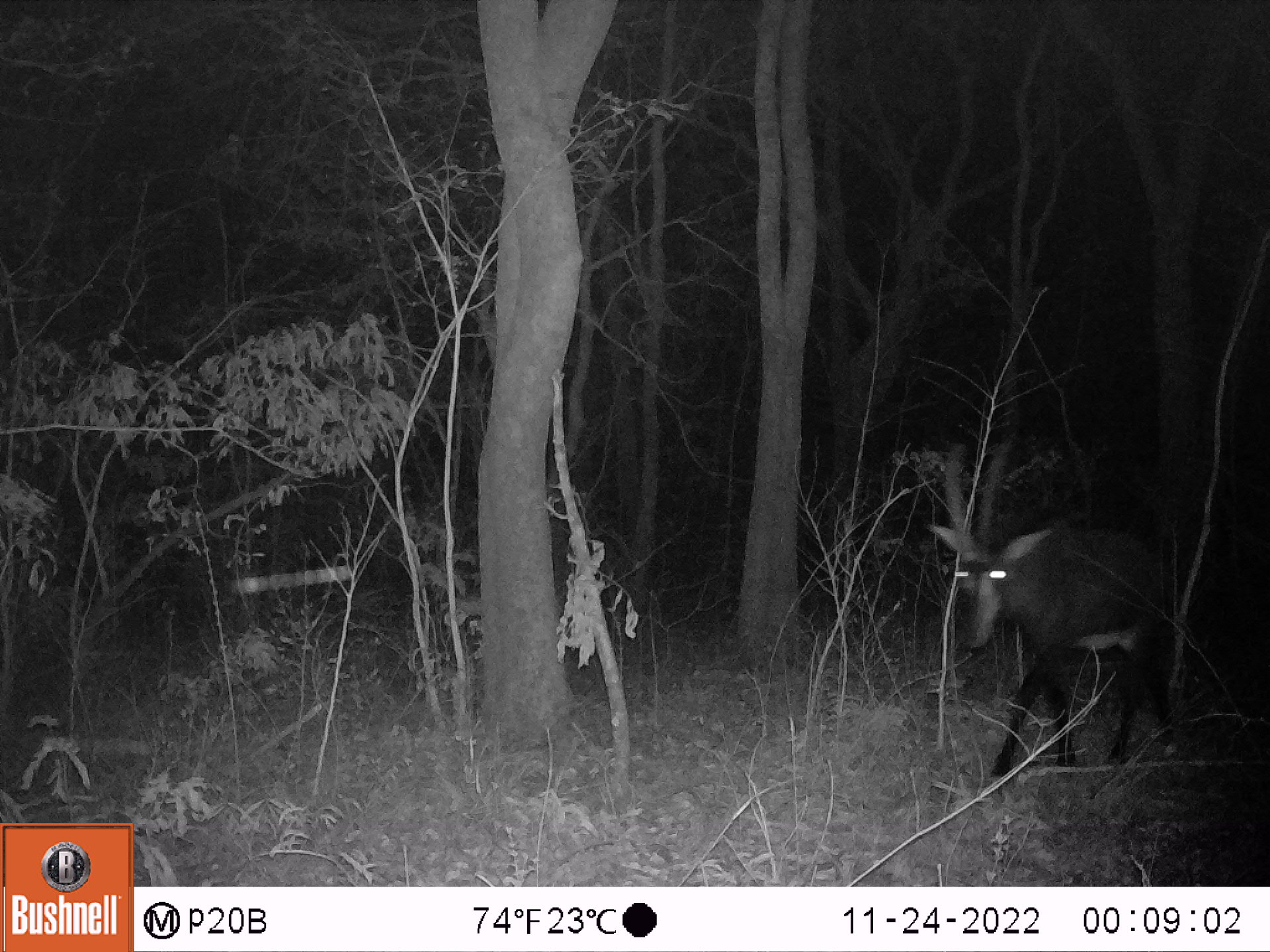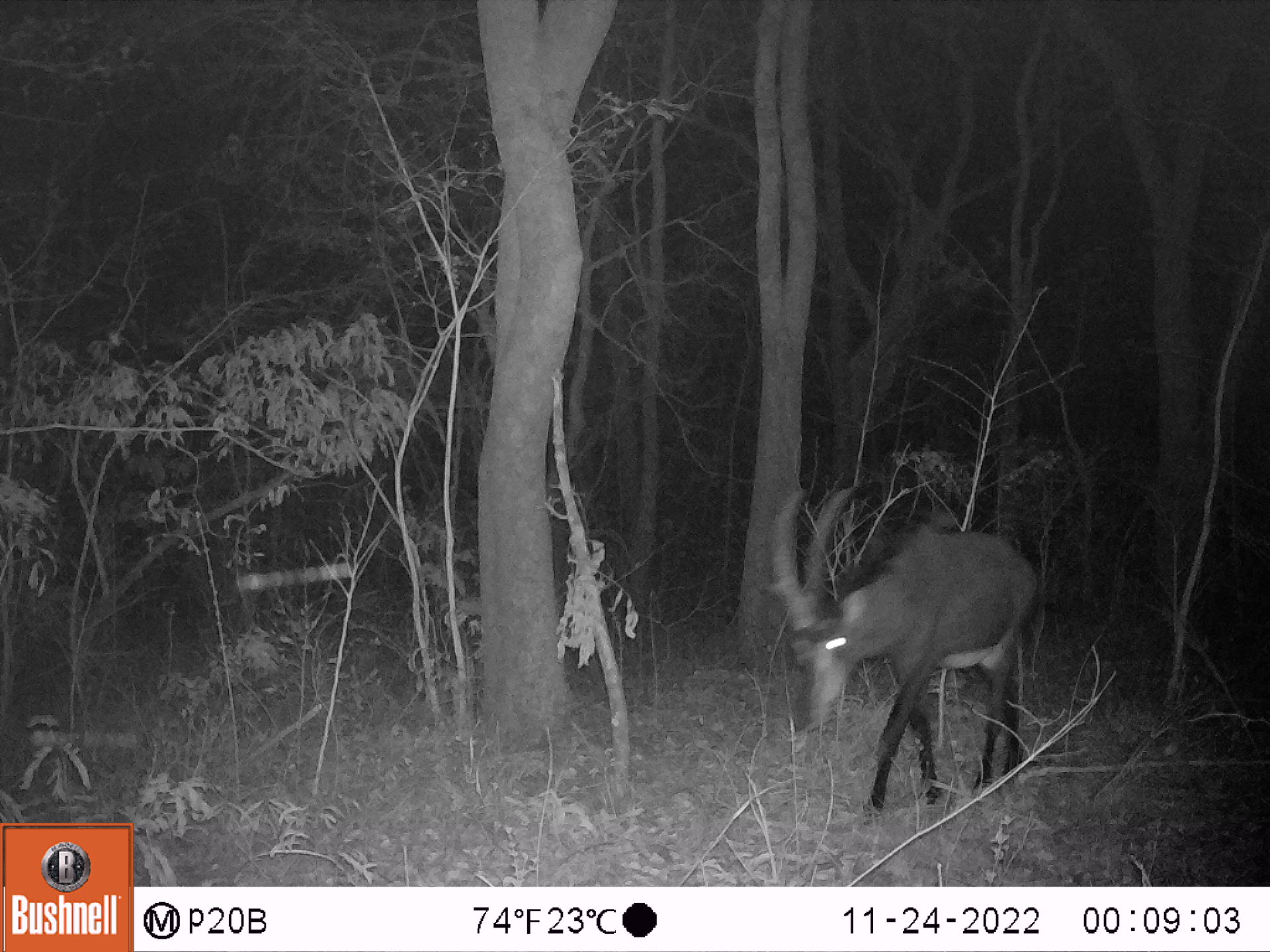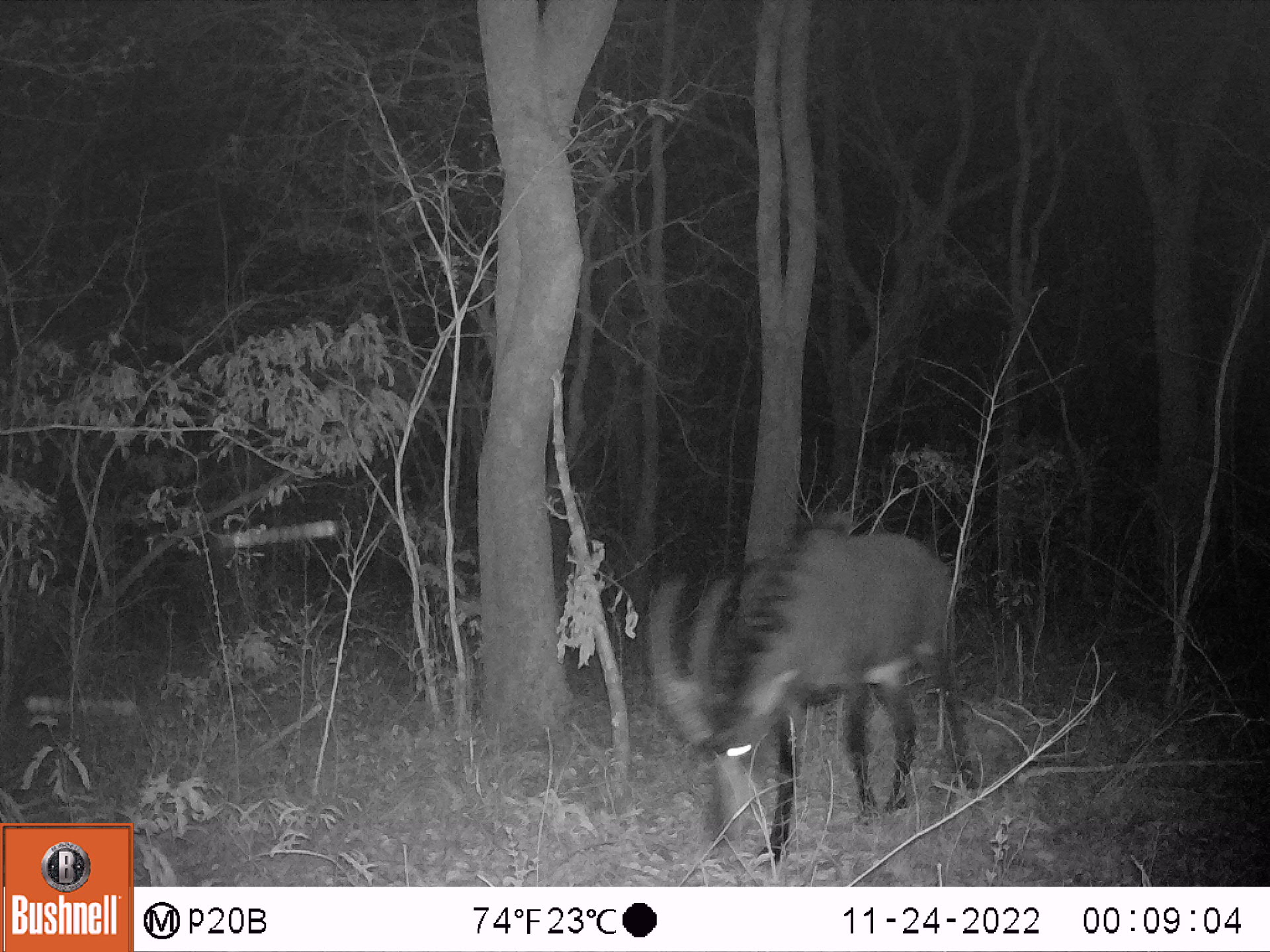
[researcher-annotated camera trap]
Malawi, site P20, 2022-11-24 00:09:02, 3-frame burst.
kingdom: Animalia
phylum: Chordata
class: Mammalia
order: Artiodactyla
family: Bovidae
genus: Hippotragus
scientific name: Hippotragus niger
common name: sable antelope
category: sable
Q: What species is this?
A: Sable (sable antelope) (Hippotragus niger).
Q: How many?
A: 1.